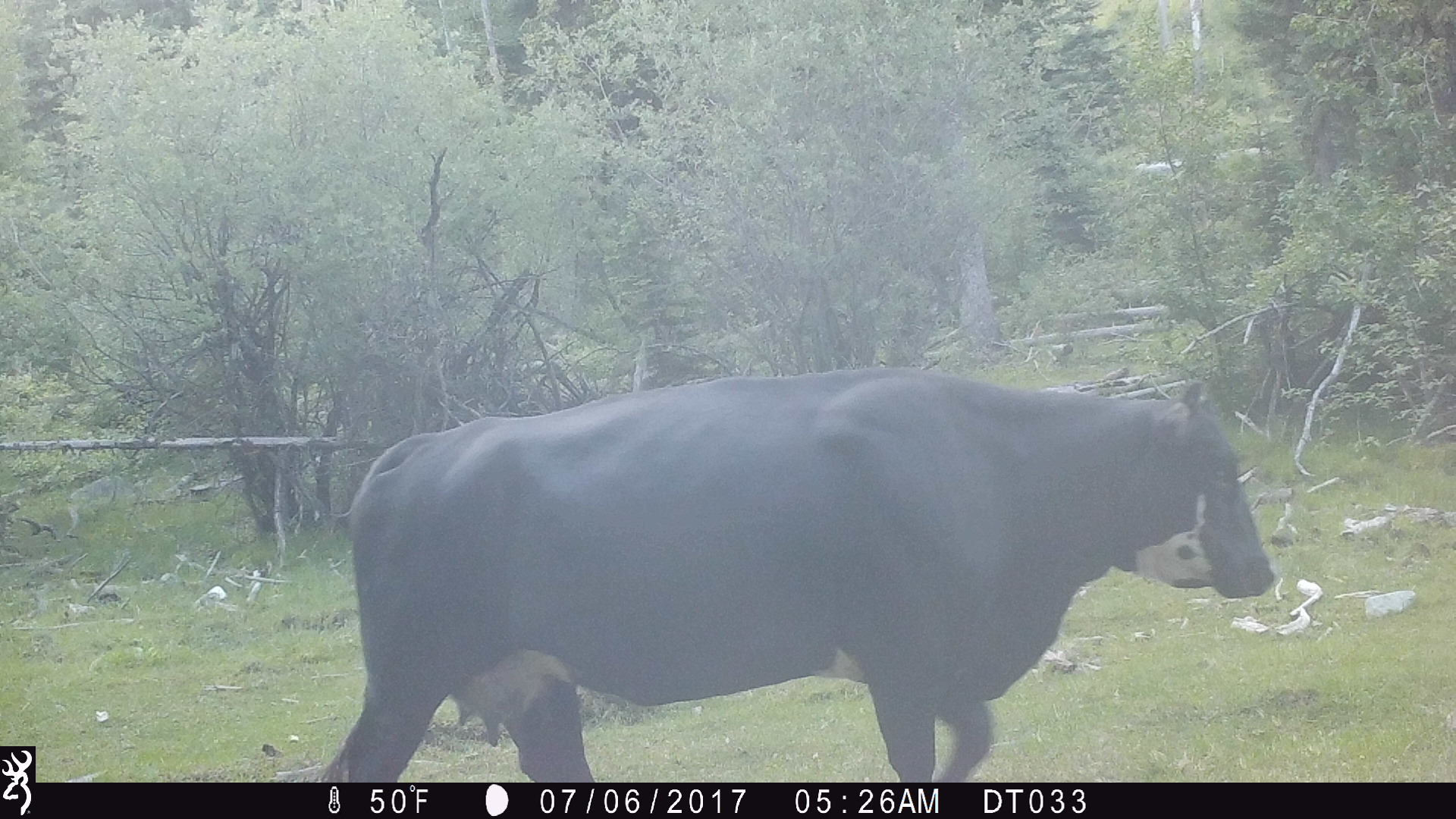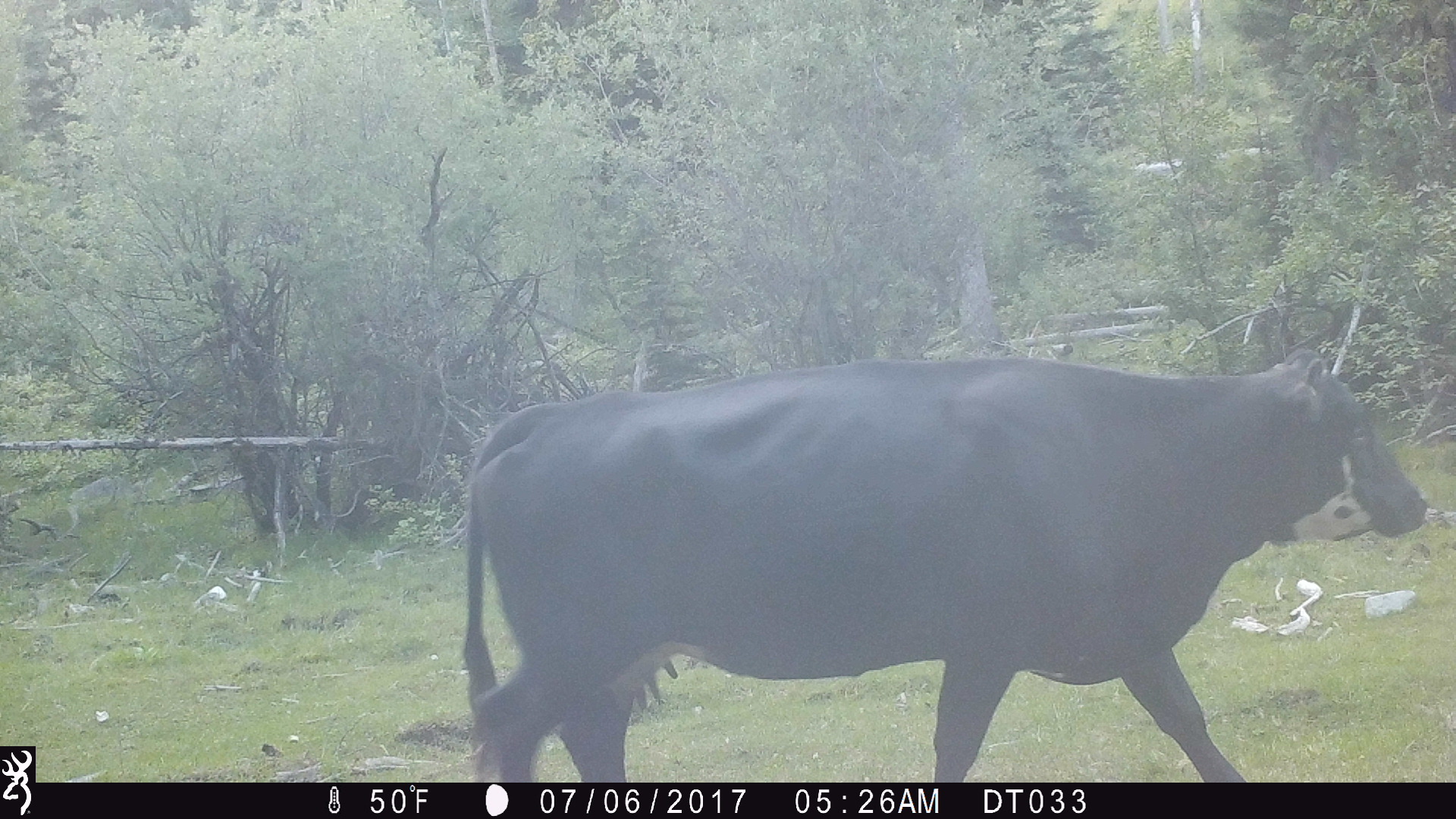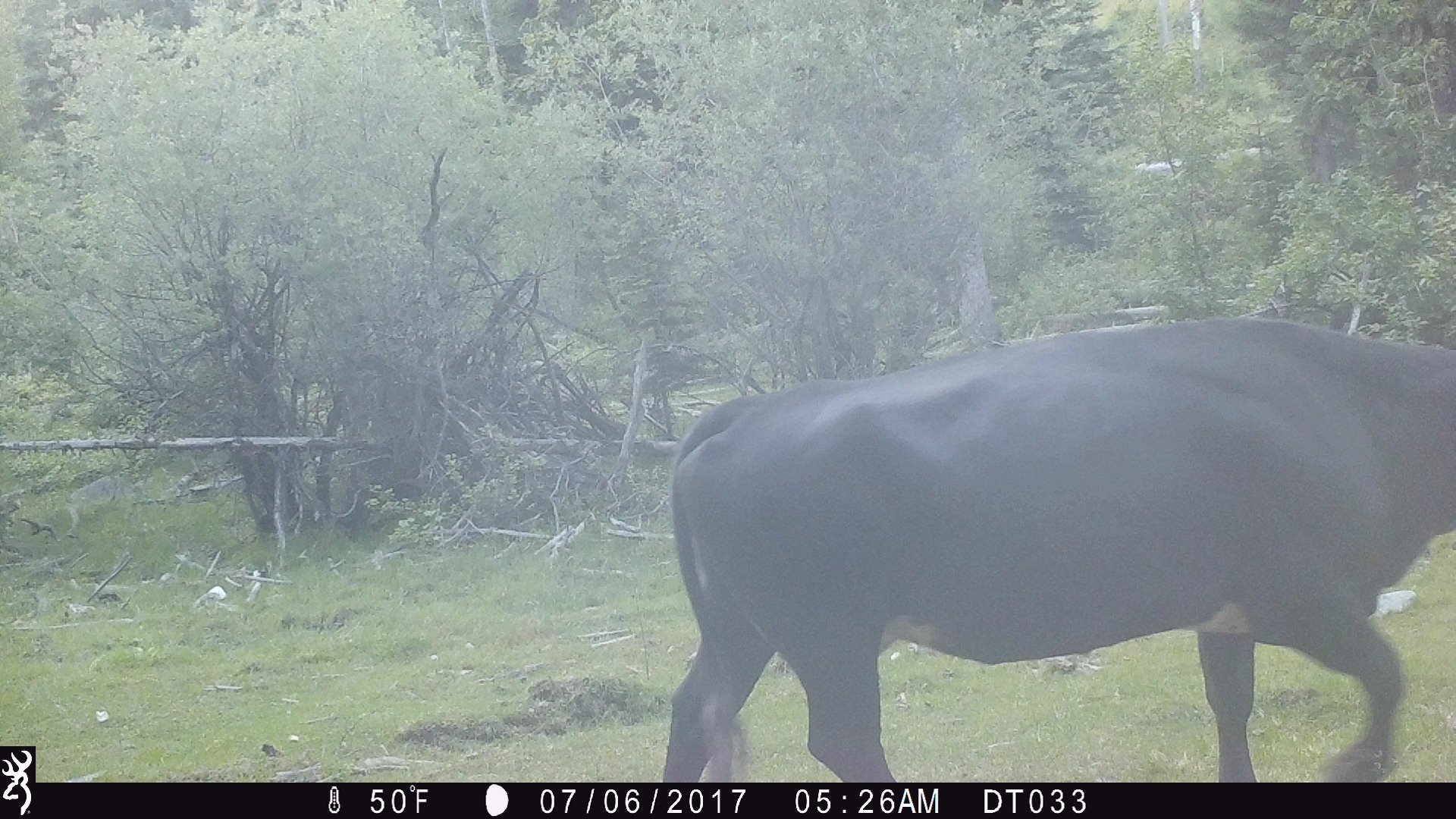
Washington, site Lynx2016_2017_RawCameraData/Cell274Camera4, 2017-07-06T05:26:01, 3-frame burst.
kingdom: Animalia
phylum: Chordata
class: Mammalia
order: Artiodactyla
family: Bovidae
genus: Bos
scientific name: Bos taurus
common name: domestic cattle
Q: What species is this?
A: Domestic cattle (Bos taurus).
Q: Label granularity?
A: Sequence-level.